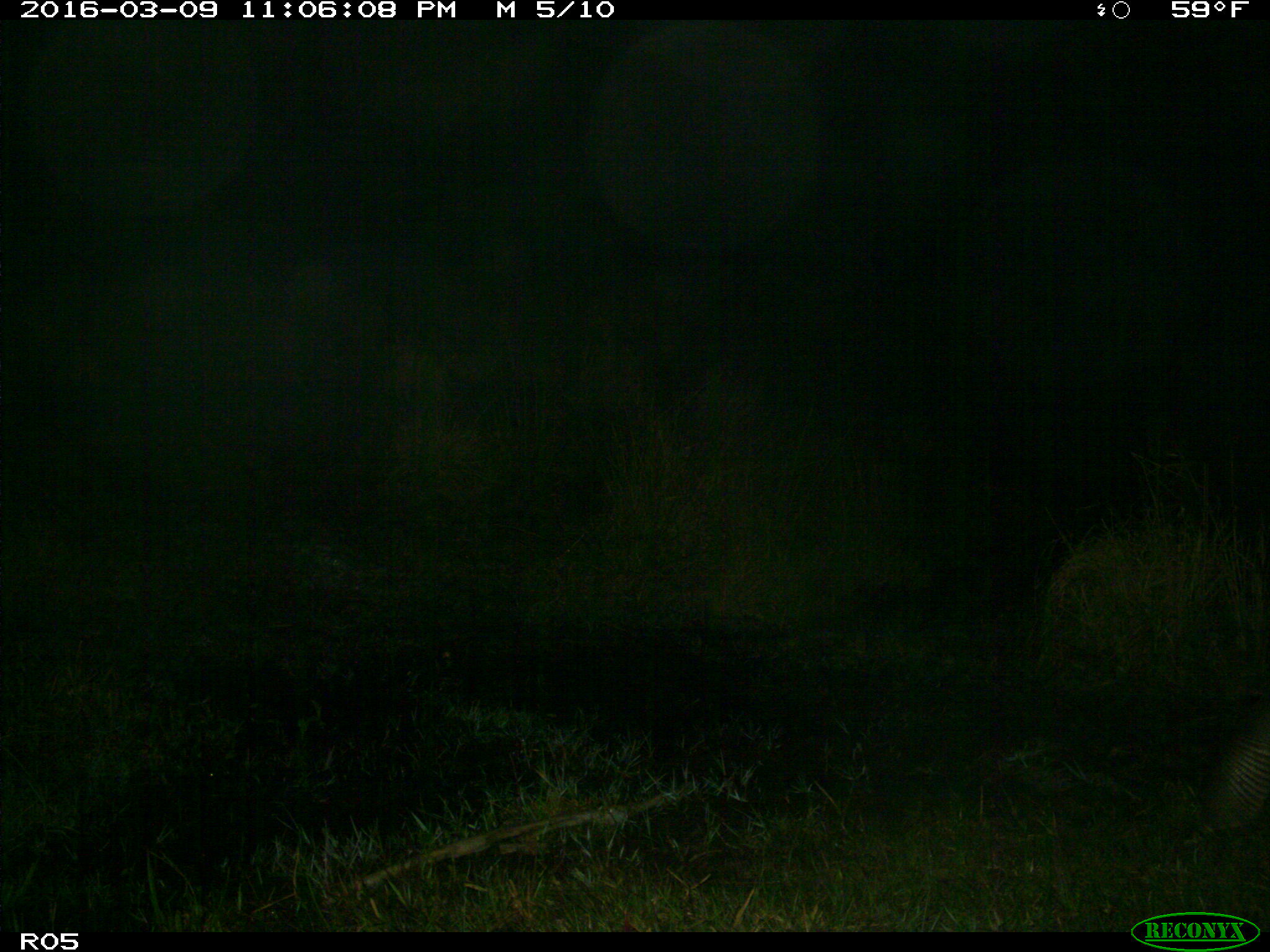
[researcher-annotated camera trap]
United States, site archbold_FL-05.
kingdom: Animalia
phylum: Chordata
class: Mammalia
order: Cingulata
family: Dasypodidae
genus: Dasypus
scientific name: Dasypus novemcinctus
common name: nine-banded armadillo